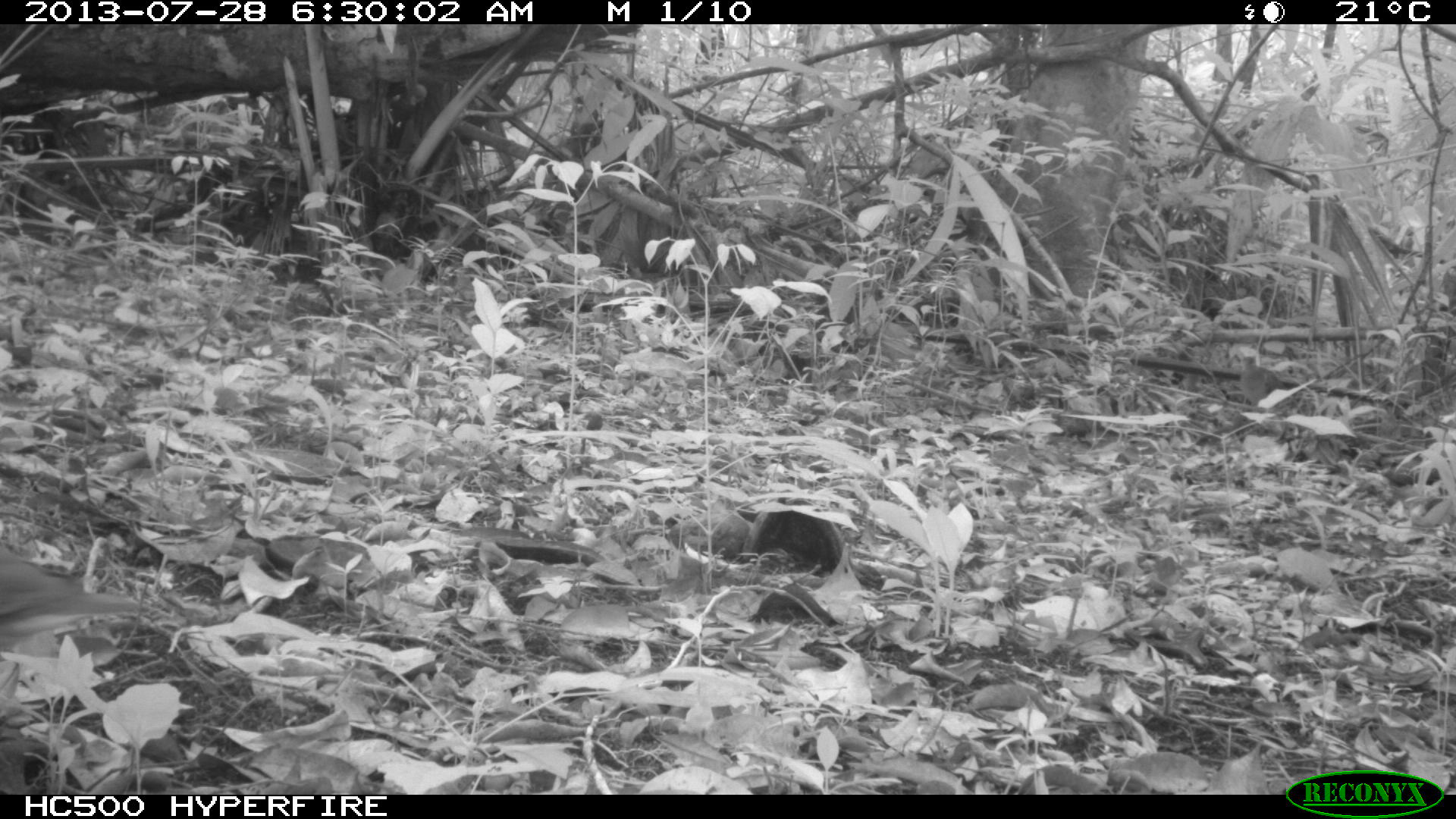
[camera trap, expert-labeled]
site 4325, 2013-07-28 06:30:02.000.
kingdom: Animalia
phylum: Chordata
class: Aves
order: Columbiformes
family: Columbidae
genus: Geotrygon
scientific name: Geotrygon montana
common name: ruddy quail-dove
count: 2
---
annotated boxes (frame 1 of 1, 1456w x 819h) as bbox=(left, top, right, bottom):
geotrygon montana: bbox=(0, 542, 148, 658)